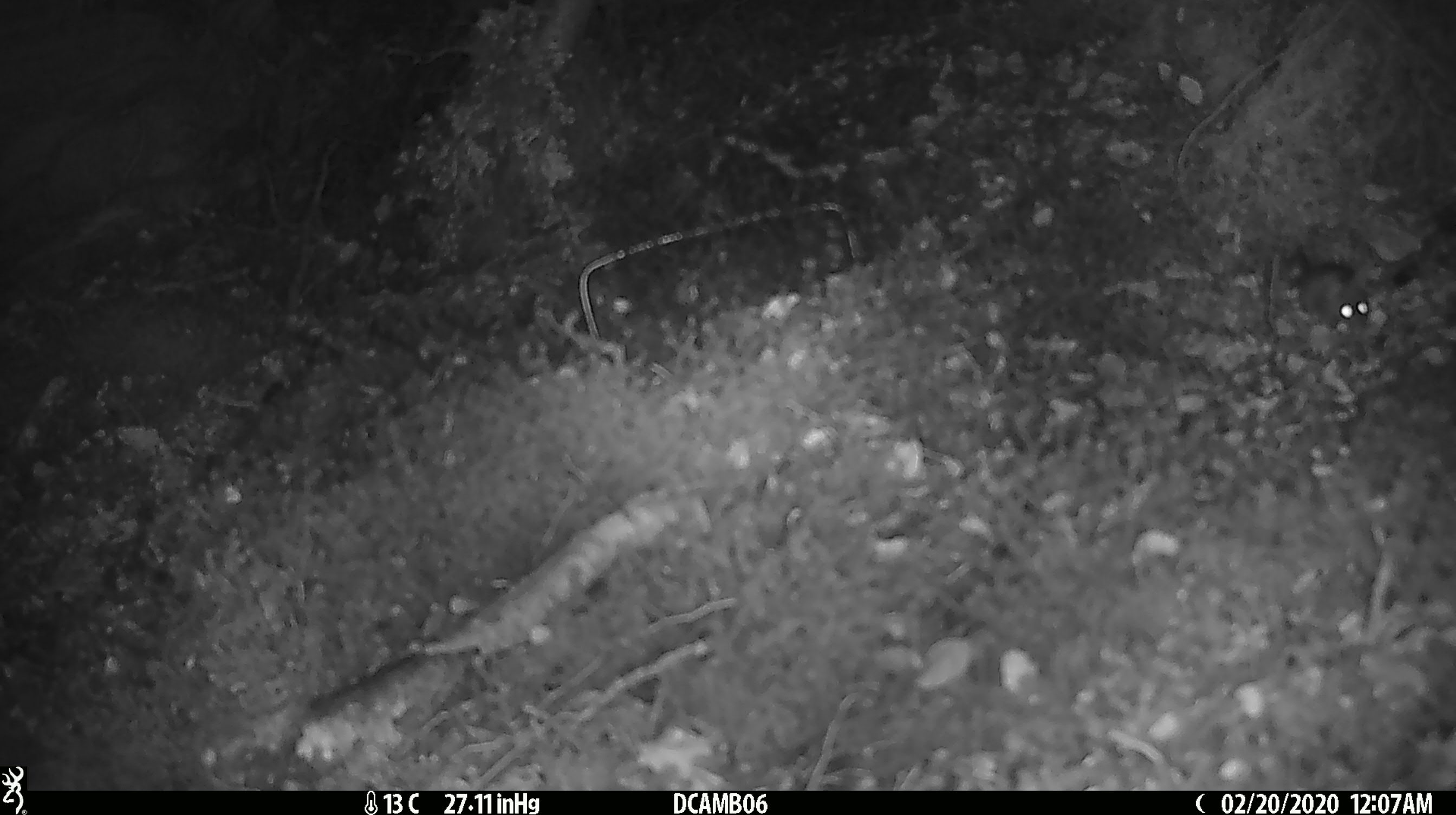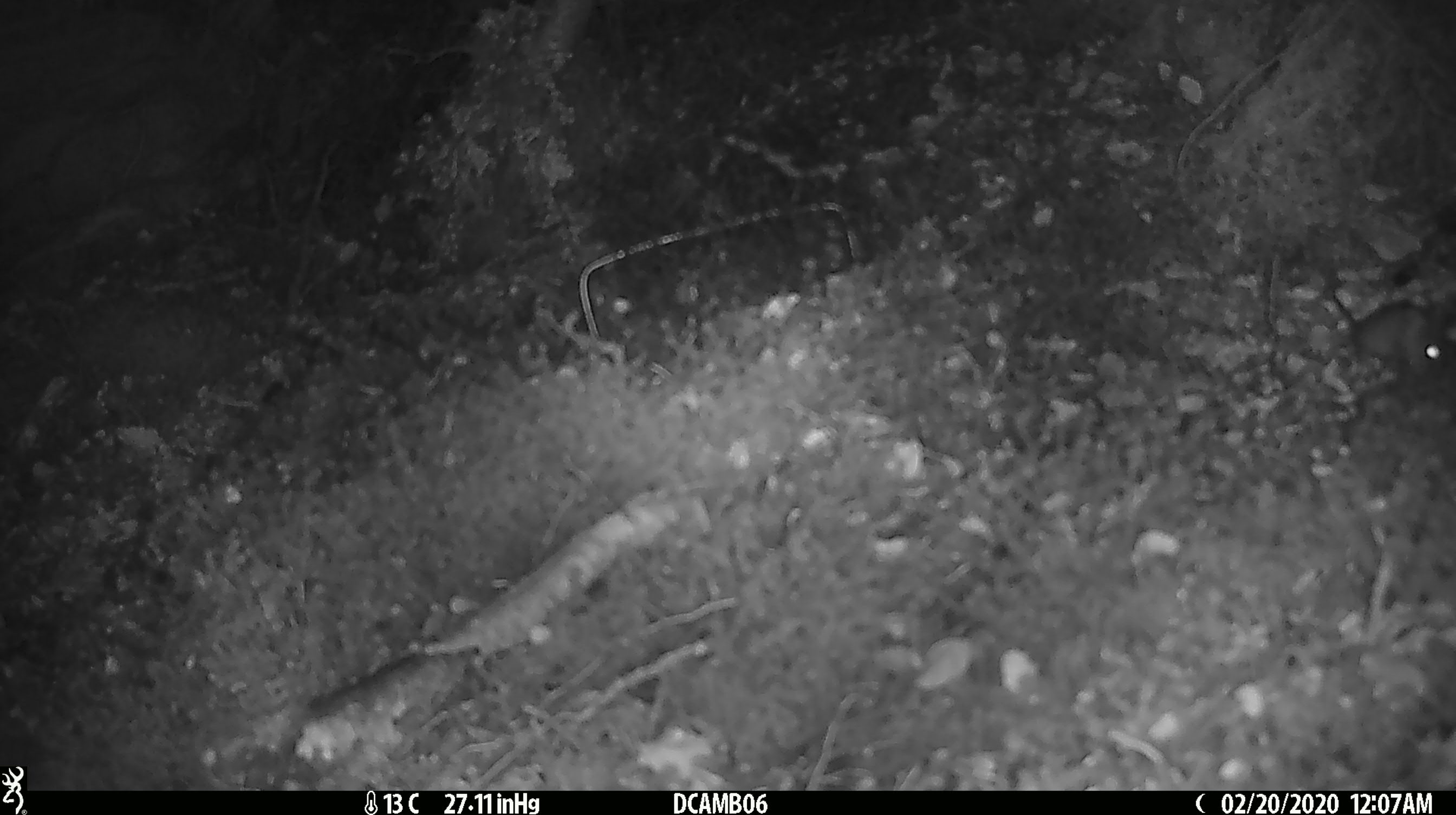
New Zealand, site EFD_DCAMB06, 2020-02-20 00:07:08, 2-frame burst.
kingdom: Animalia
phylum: Chordata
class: Mammalia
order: Rodentia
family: Muridae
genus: Mus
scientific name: Mus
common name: mouse